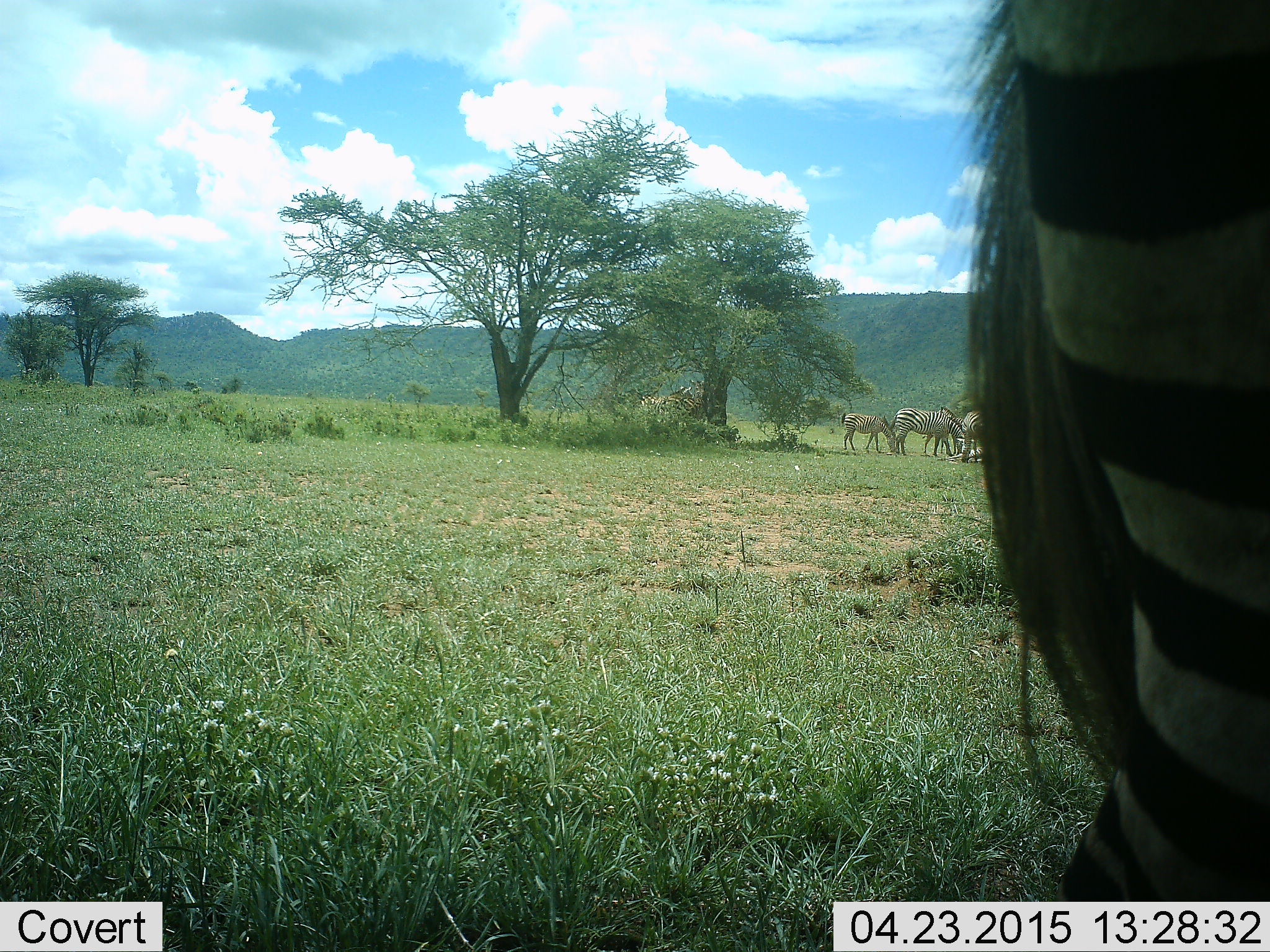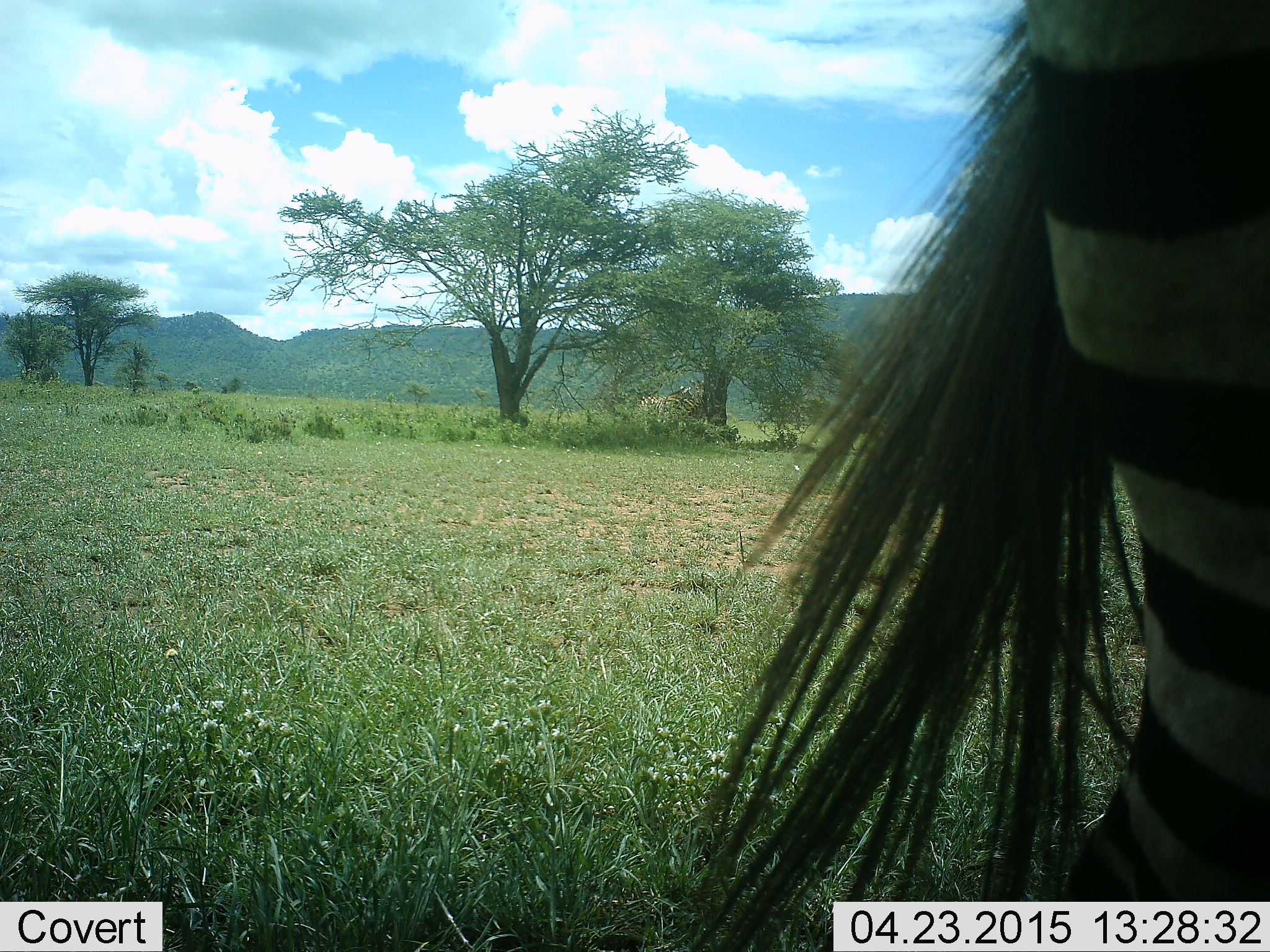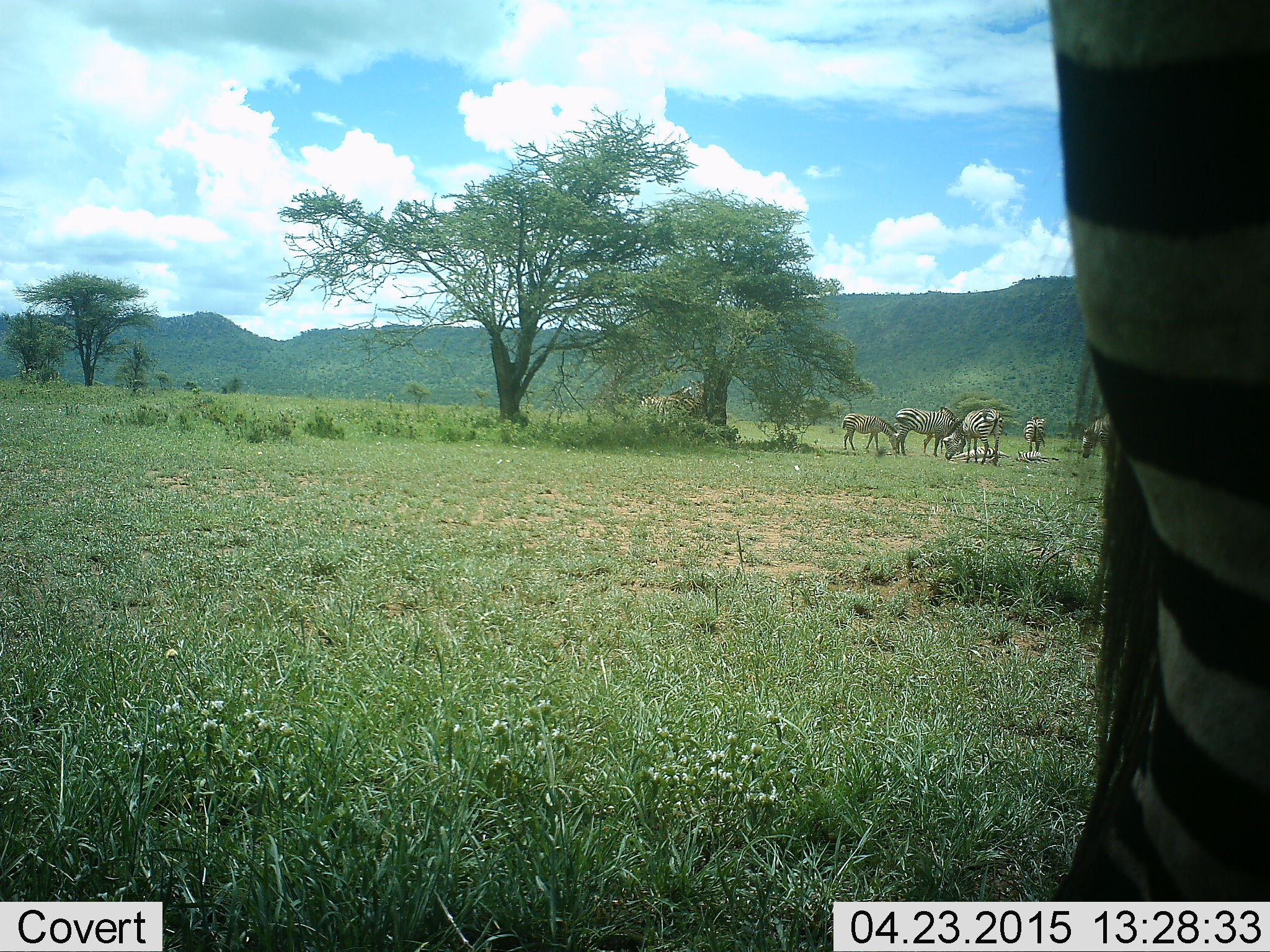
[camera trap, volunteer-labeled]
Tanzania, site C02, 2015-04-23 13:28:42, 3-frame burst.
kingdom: Animalia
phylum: Chordata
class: Mammalia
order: Perissodactyla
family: Equidae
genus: Equus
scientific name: Equus quagga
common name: plains zebra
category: zebra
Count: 7.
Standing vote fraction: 80%.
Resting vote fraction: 10%.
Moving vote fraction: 10%.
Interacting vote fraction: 0%.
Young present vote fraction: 20%.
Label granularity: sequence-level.